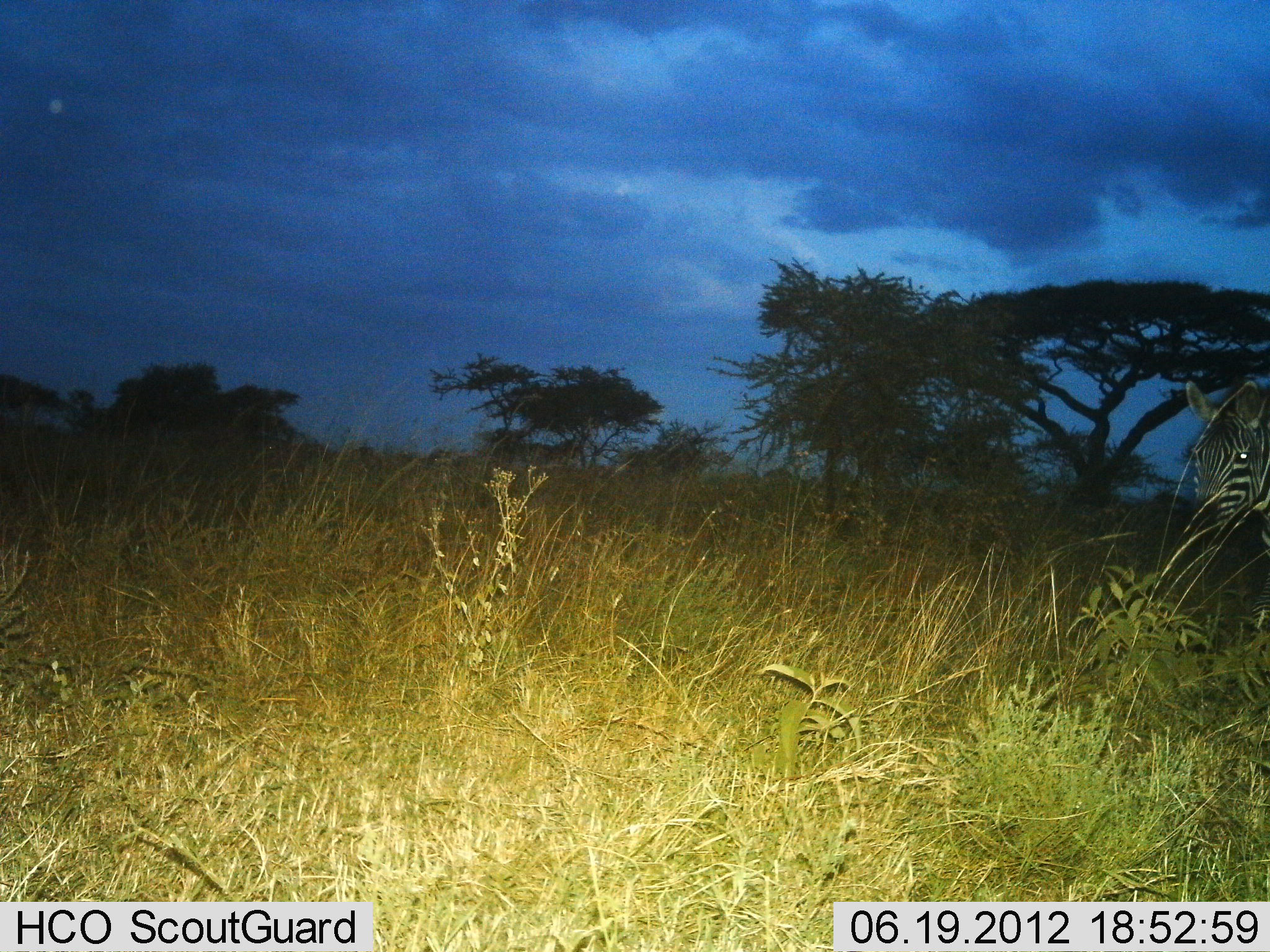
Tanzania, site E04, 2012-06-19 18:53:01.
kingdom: Animalia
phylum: Chordata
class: Mammalia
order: Perissodactyla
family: Equidae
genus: Equus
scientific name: Equus quagga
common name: plains zebra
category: zebra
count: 1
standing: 70%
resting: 0%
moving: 30%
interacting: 0%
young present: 0%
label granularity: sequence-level